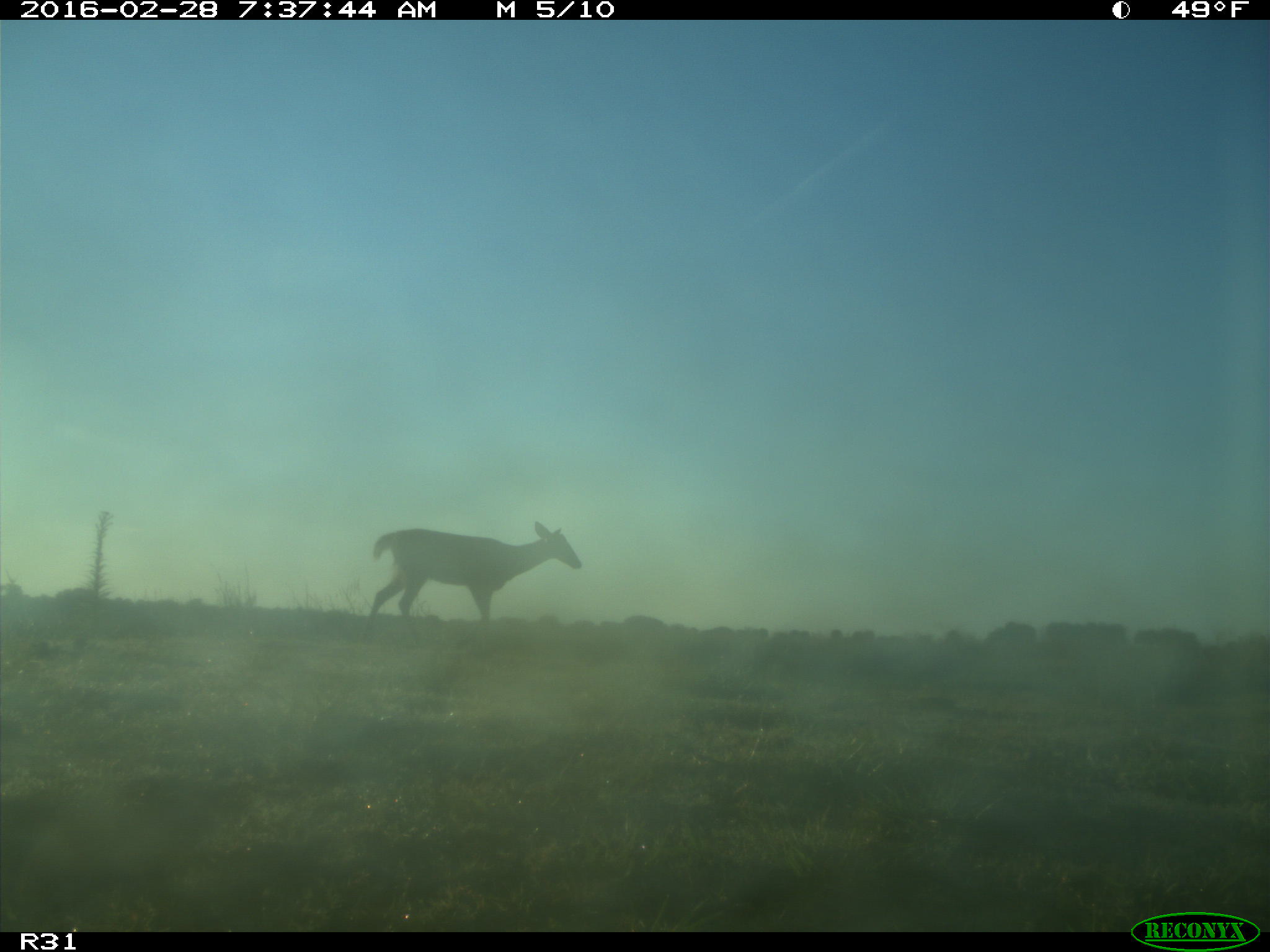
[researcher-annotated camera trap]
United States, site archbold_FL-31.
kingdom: Animalia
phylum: Chordata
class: Mammalia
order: Artiodactyla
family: Cervidae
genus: Odocoileus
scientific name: Odocoileus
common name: deer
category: unidentified deer